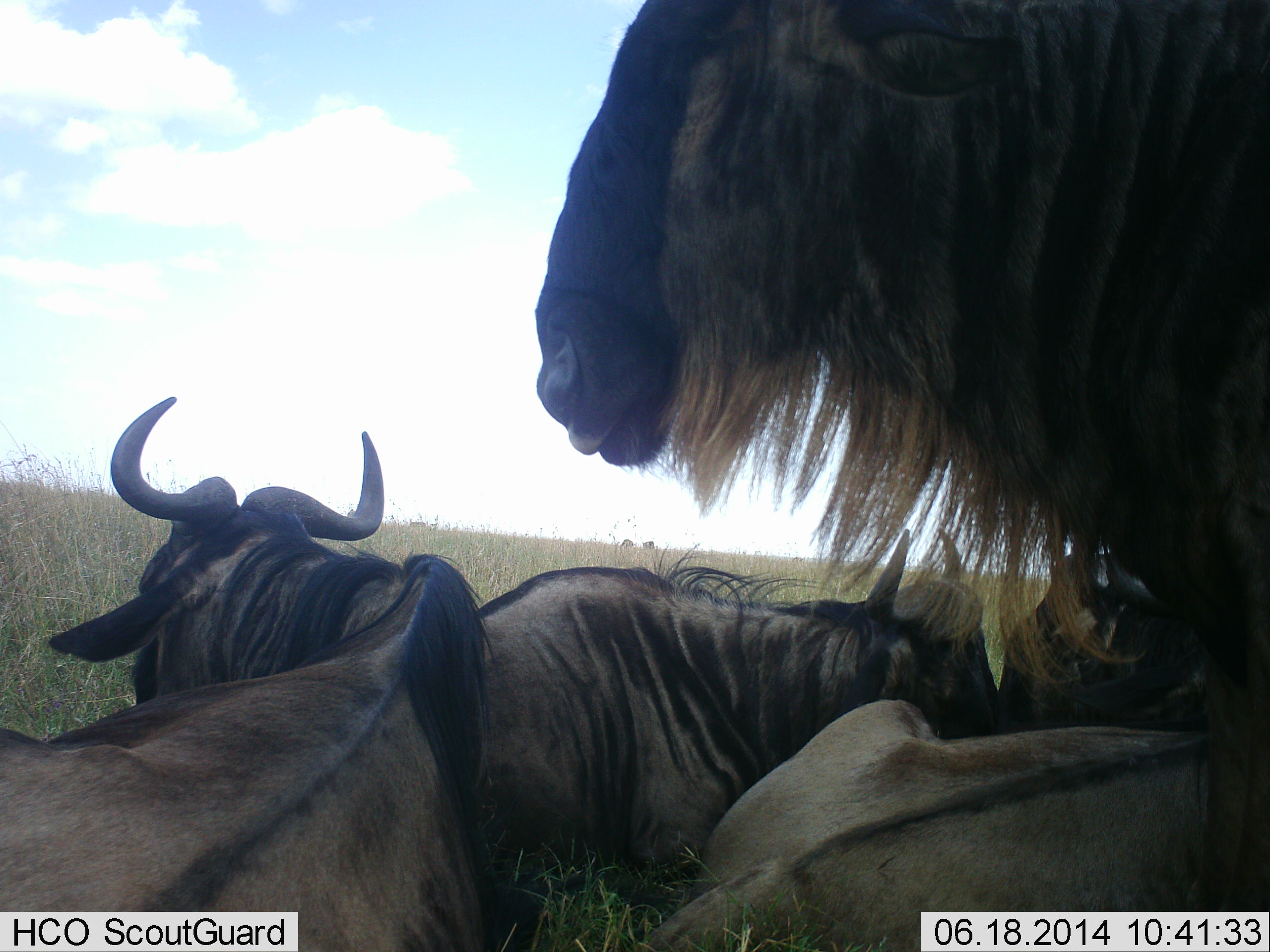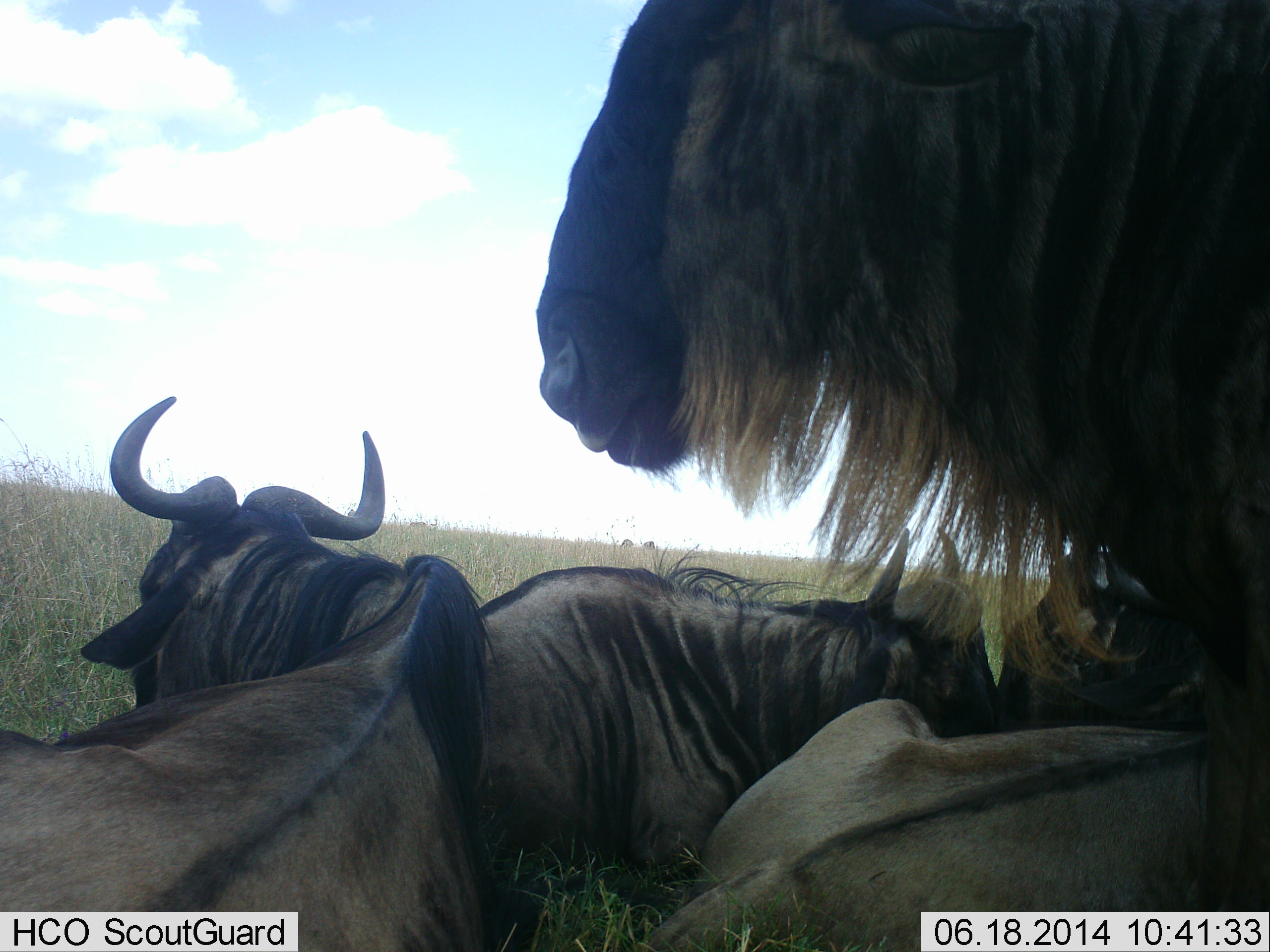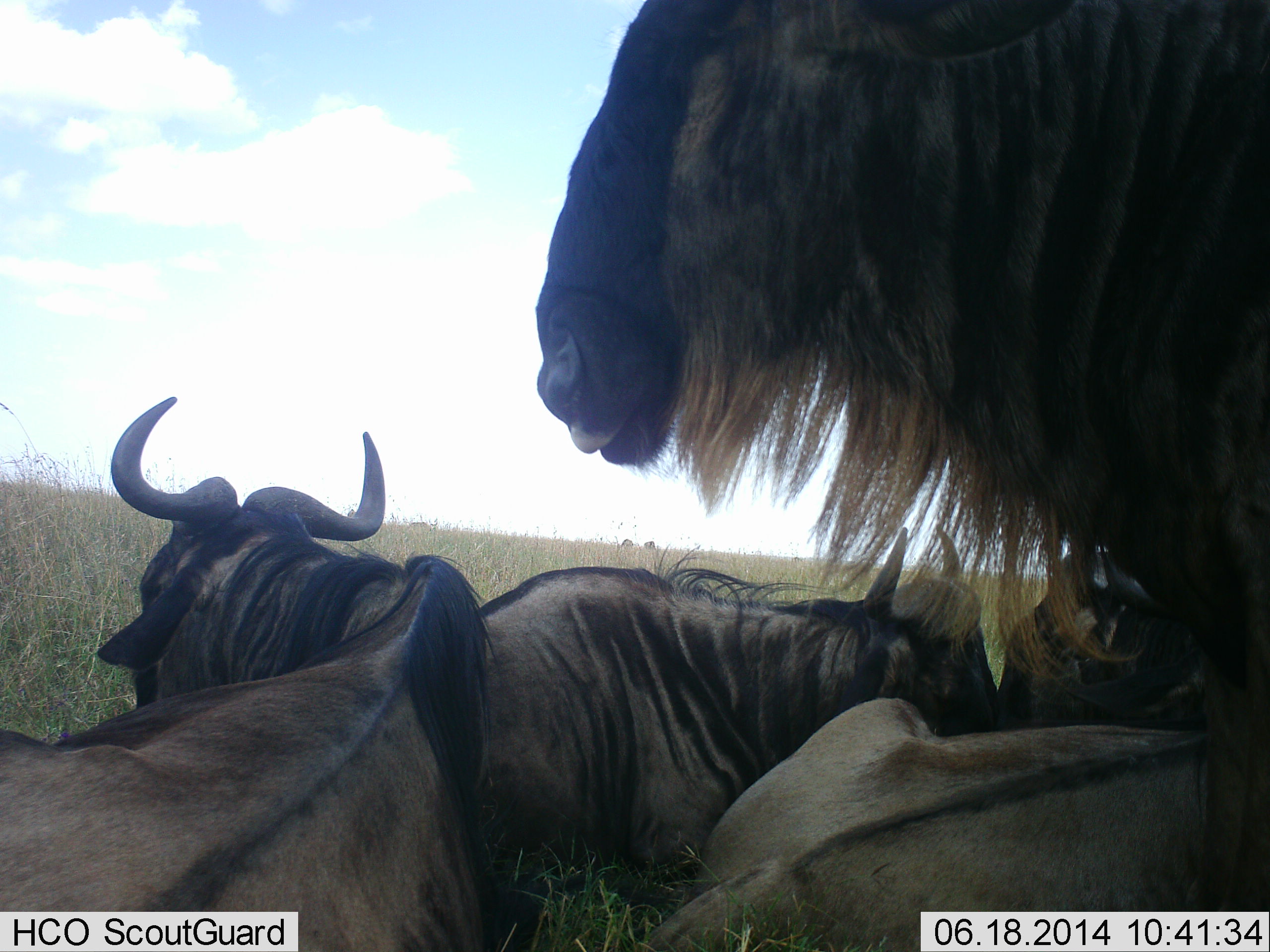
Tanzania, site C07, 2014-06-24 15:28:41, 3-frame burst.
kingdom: Animalia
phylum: Chordata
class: Mammalia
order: Artiodactyla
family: Bovidae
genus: Connochaetes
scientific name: Connochaetes taurinus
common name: blue wildebeest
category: wildebeest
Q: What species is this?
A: Wildebeest (blue wildebeest) (Connochaetes taurinus).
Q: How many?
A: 4.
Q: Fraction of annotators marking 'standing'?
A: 30%.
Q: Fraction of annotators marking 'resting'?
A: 100%.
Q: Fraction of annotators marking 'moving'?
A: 0%.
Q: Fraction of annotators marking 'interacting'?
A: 0%.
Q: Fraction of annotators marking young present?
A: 0%.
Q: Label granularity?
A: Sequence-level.